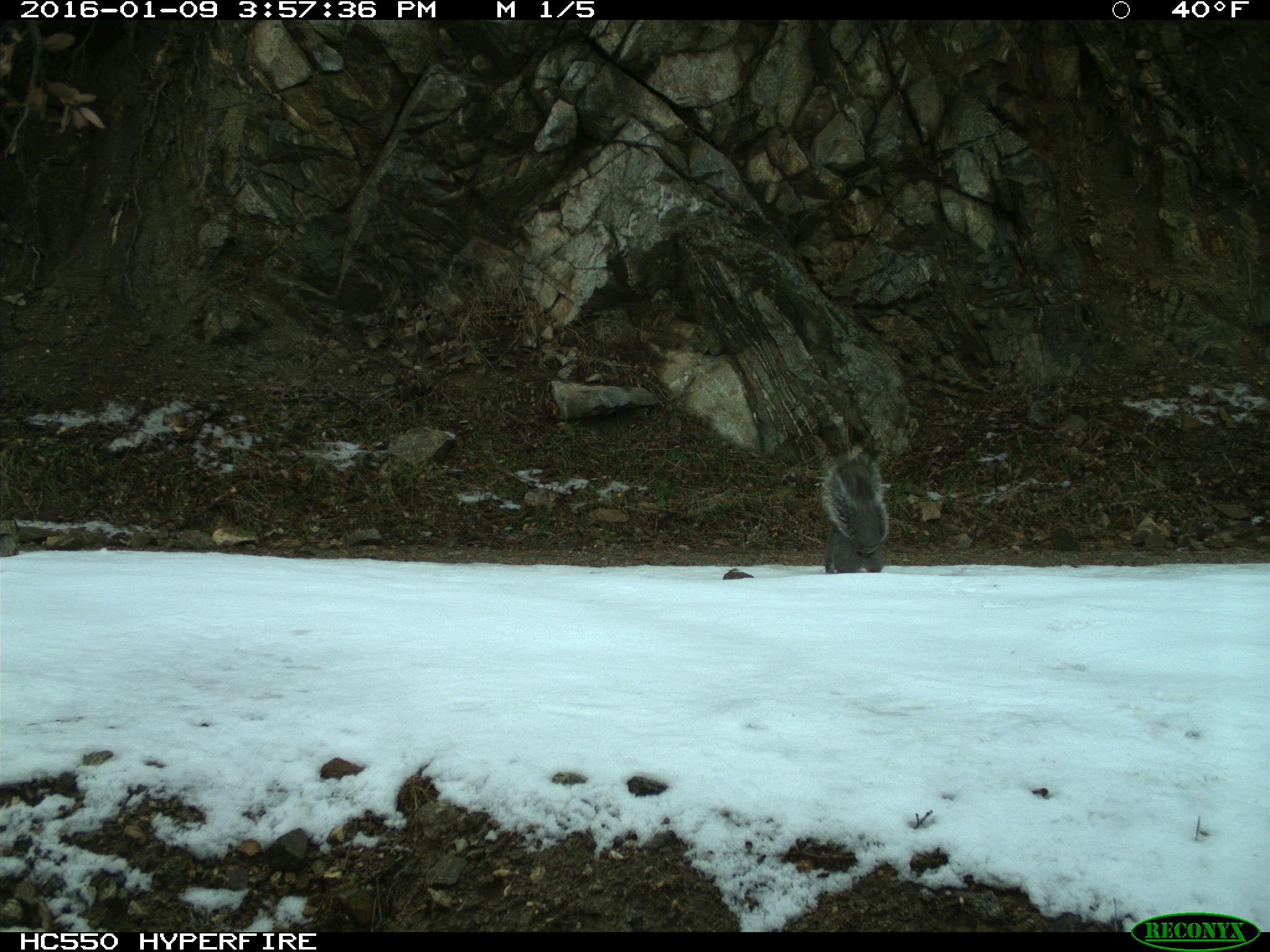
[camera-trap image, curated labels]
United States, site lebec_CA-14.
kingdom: Animalia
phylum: Chordata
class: Mammalia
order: Rodentia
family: Sciuridae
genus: Sciurus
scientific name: Sciurus carolinensis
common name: eastern gray squirrel